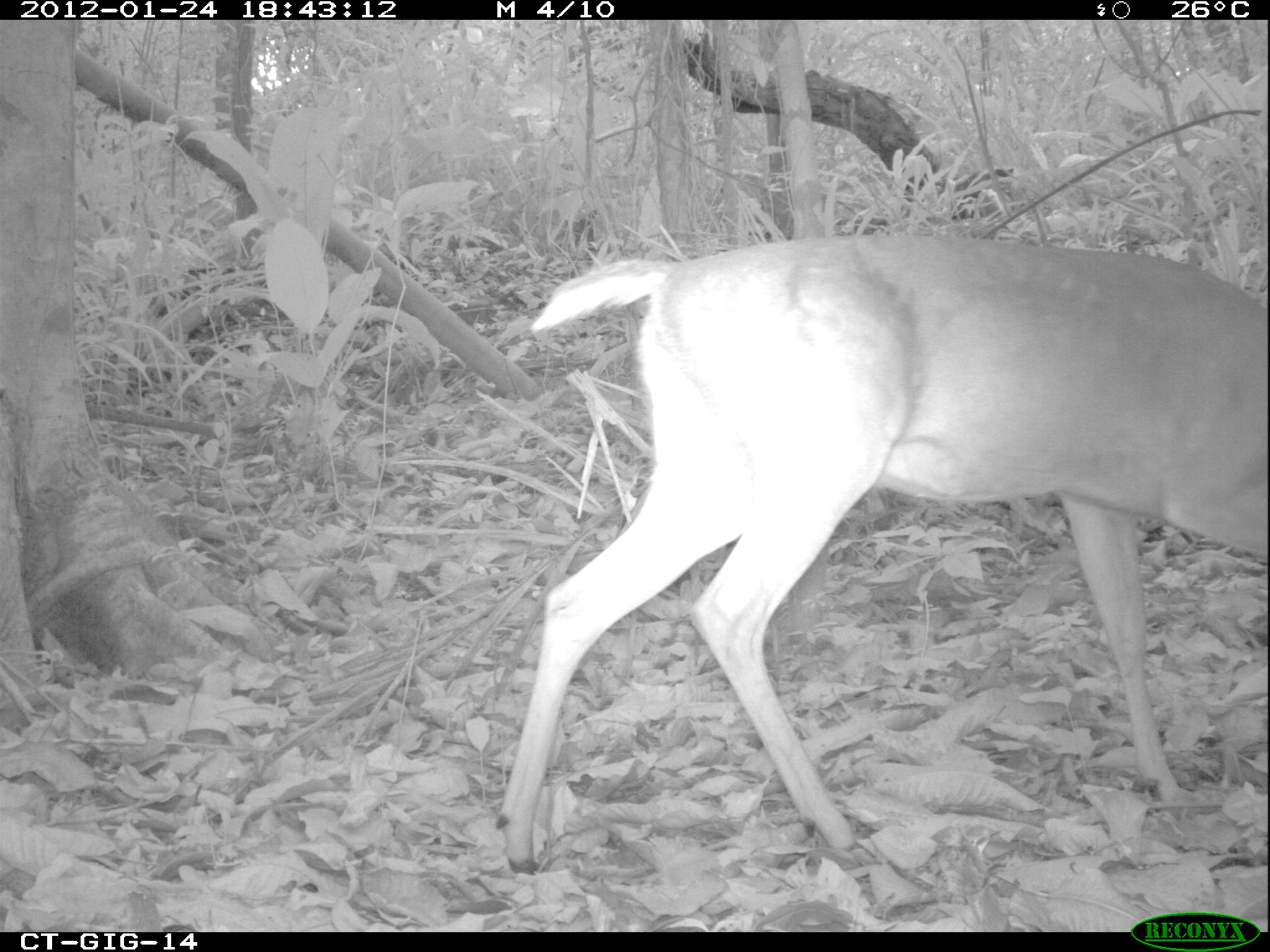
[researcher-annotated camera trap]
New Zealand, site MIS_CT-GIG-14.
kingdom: Animalia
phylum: Chordata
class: Mammalia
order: Artiodactyla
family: Cervidae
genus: Odocoileus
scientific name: Odocoileus virginianus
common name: white-tailed deer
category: white tailed deer